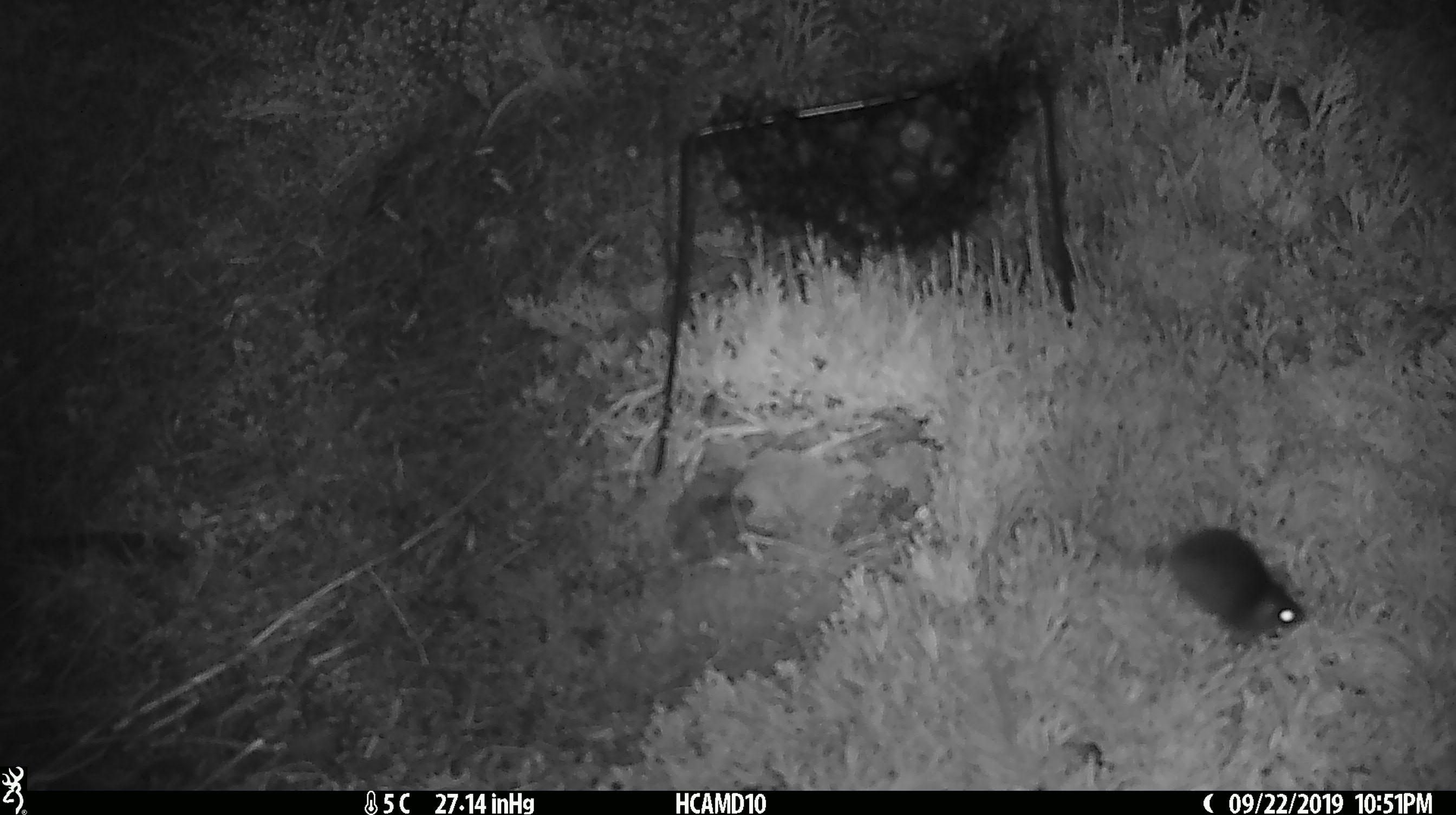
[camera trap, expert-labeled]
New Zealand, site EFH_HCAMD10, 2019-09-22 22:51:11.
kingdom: Animalia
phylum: Chordata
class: Mammalia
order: Rodentia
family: Muridae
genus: Mus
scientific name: Mus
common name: mouse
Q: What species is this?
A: Mouse (Mus).